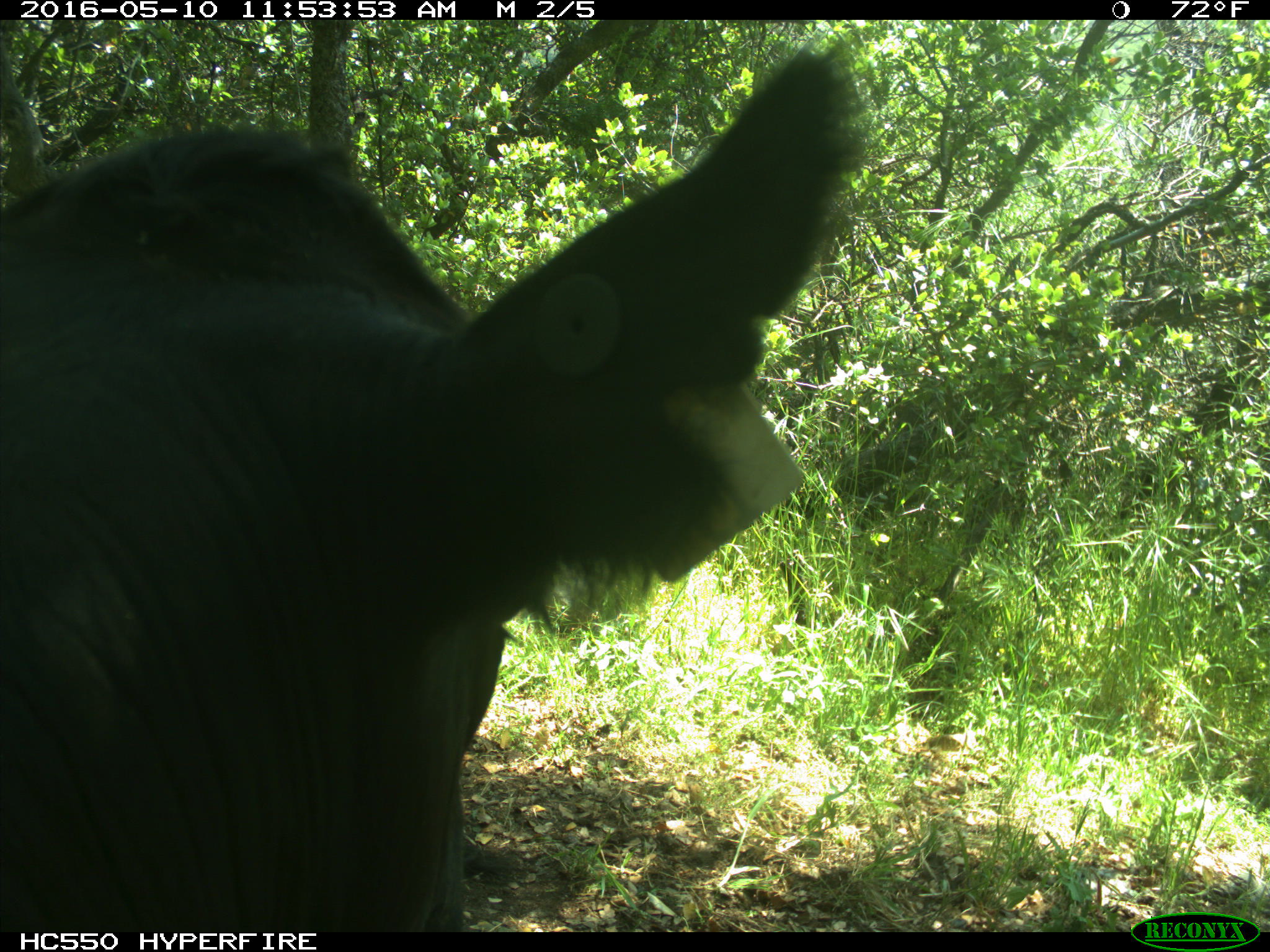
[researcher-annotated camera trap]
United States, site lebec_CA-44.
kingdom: Animalia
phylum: Chordata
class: Mammalia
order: Artiodactyla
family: Bovidae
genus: Bos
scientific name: Bos taurus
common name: domestic cow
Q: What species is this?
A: Bos taurus (domestic cow).